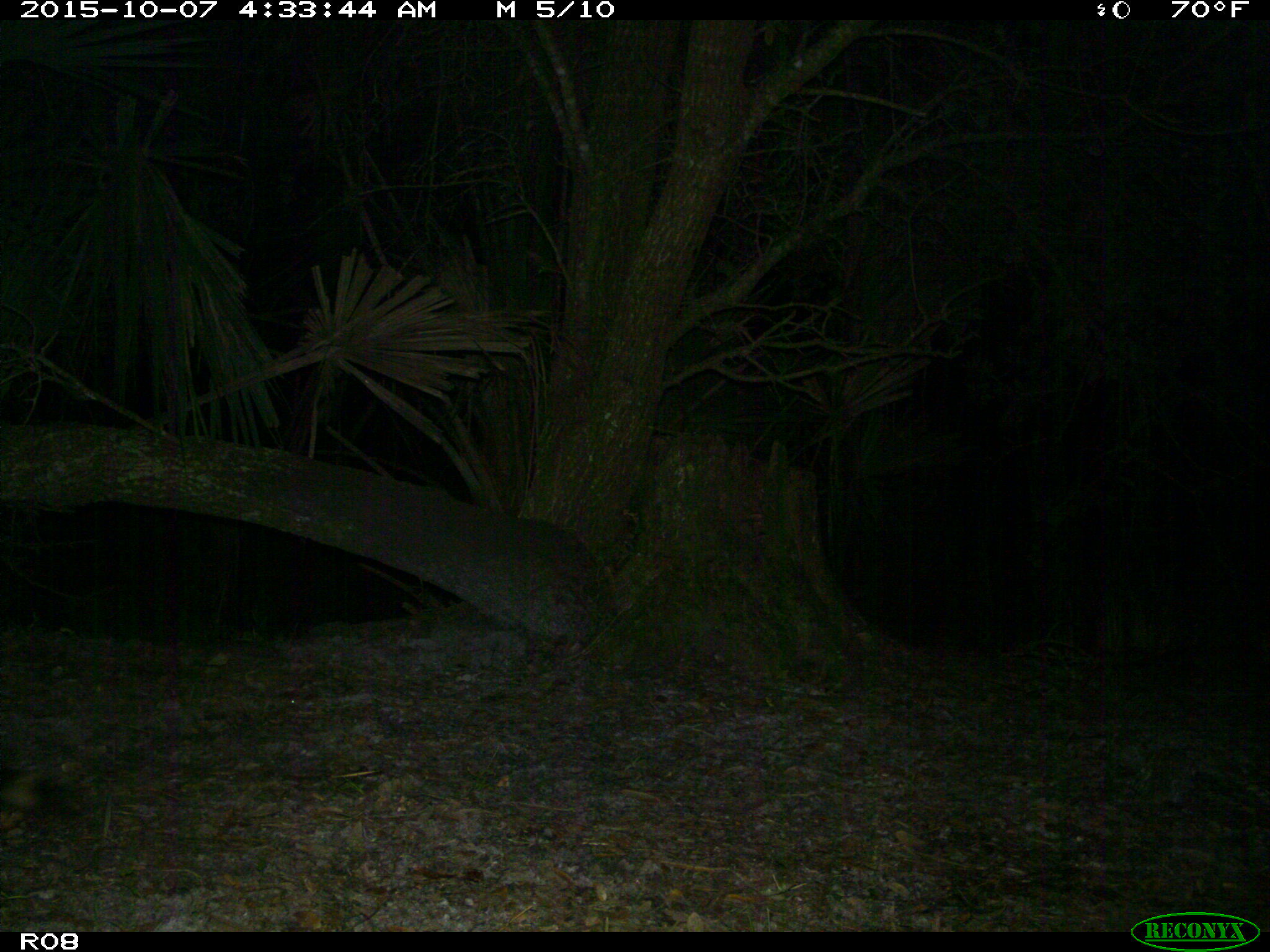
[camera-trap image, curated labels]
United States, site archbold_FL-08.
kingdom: Animalia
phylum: Chordata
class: Mammalia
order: Carnivora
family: Procyonidae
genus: Procyon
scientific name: Procyon lotor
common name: common raccoon